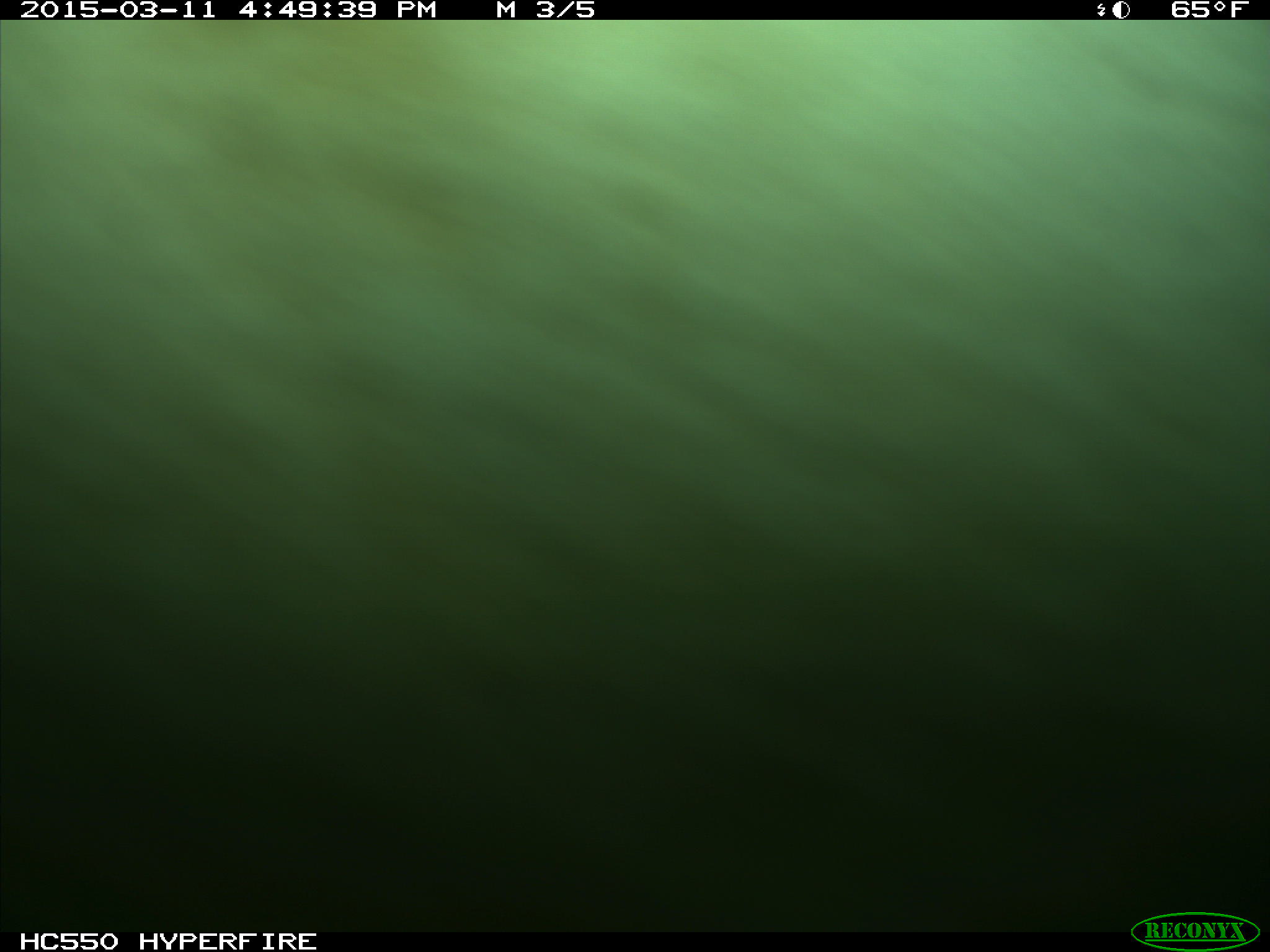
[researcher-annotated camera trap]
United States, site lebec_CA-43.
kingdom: Animalia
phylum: Chordata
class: Mammalia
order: Artiodactyla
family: Bovidae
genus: Bos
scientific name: Bos taurus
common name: domestic cow